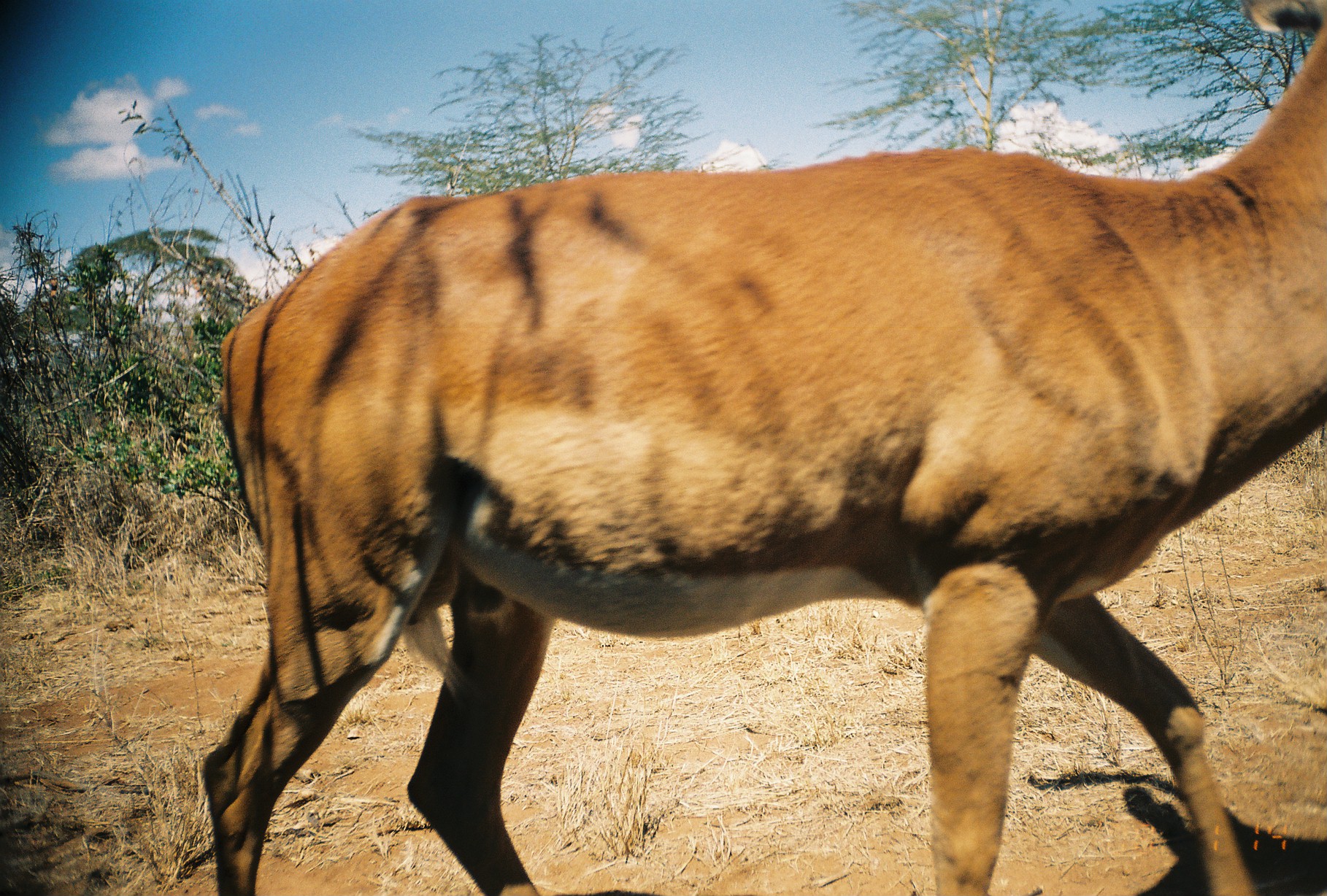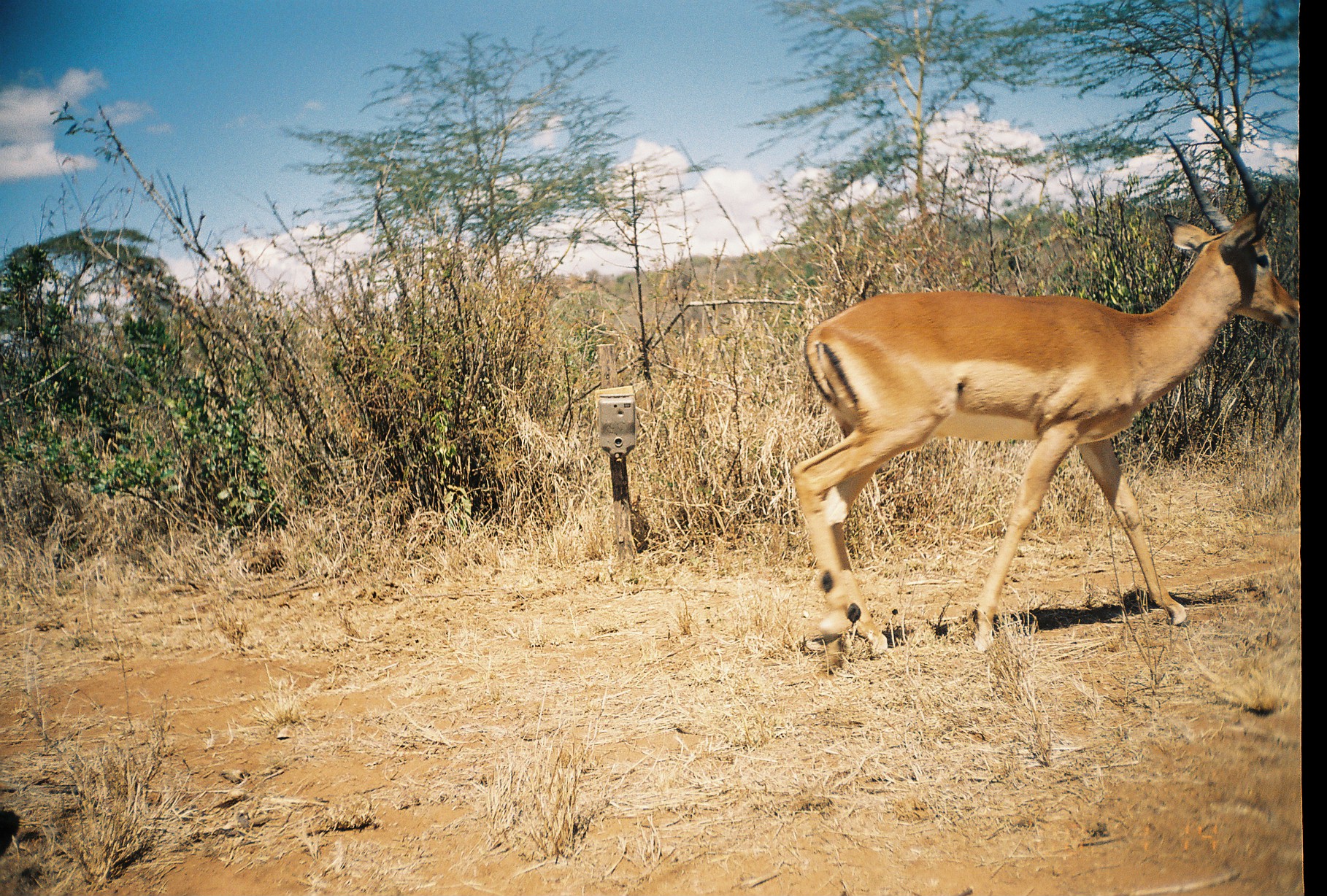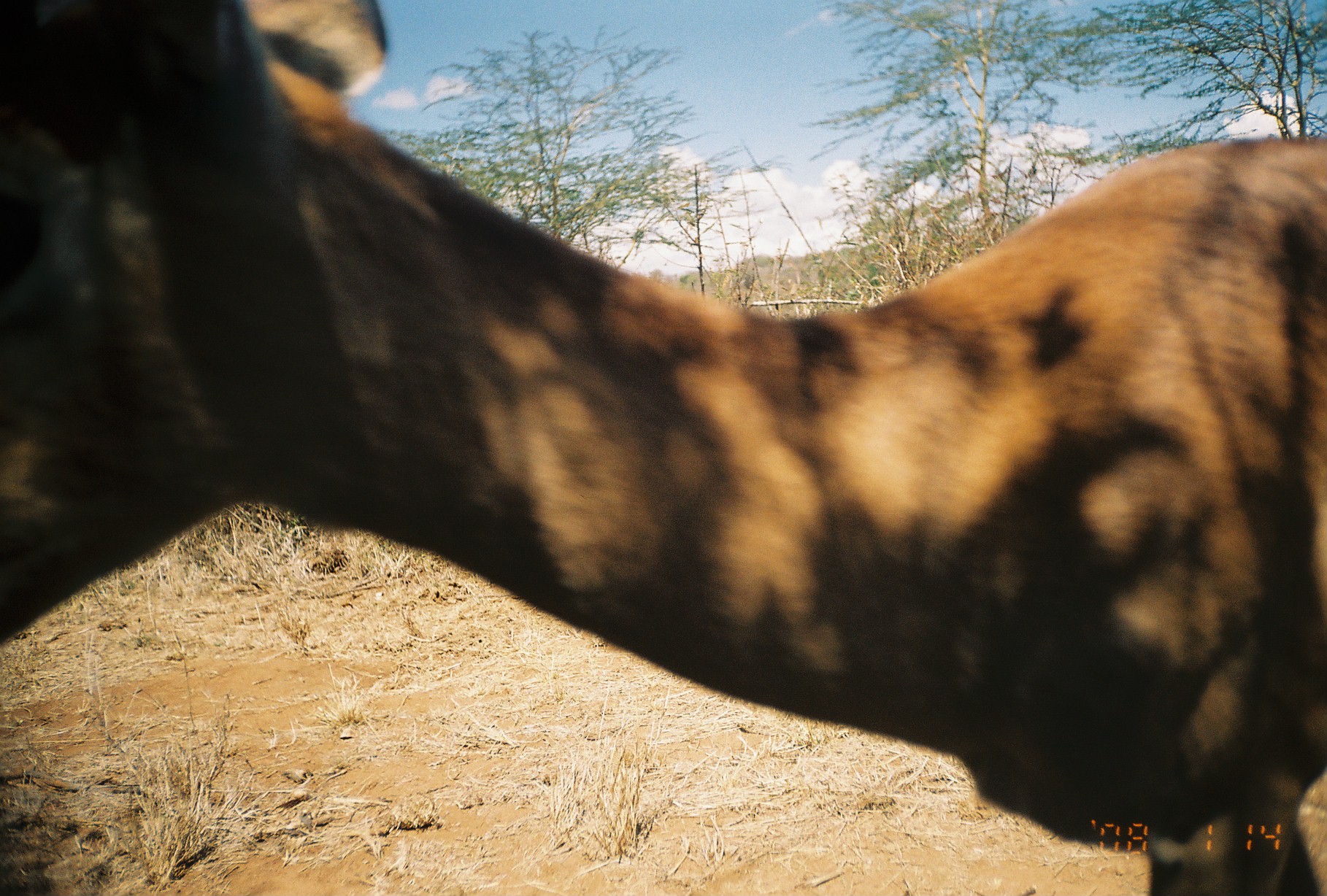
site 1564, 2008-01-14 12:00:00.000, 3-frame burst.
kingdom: Animalia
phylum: Chordata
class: Mammalia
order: Artiodactyla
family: Bovidae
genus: Aepyceros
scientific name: Aepyceros melampus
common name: impala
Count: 1.